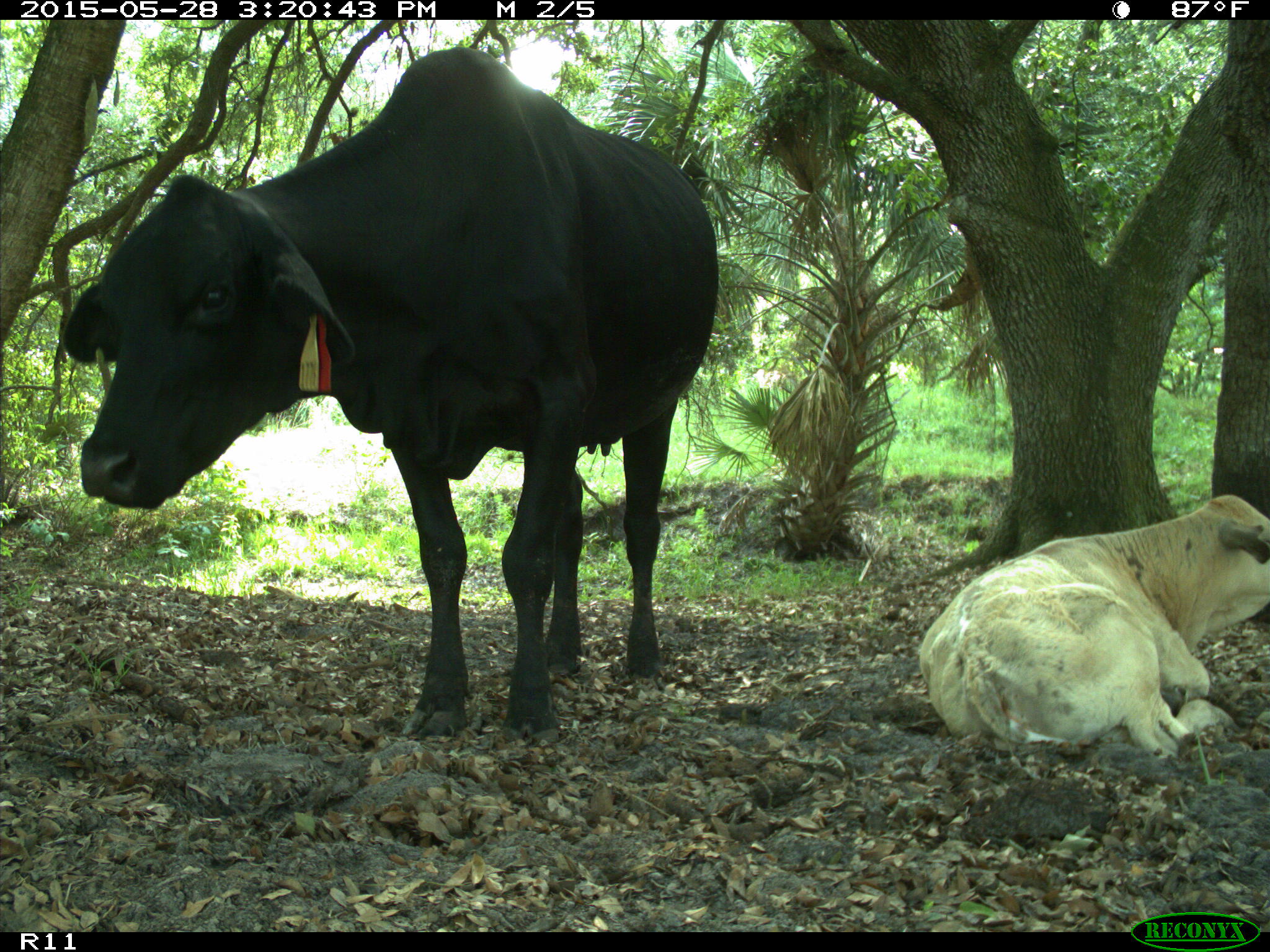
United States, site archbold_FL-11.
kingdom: Animalia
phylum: Chordata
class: Mammalia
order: Artiodactyla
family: Bovidae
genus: Bos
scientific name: Bos taurus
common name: domestic cow